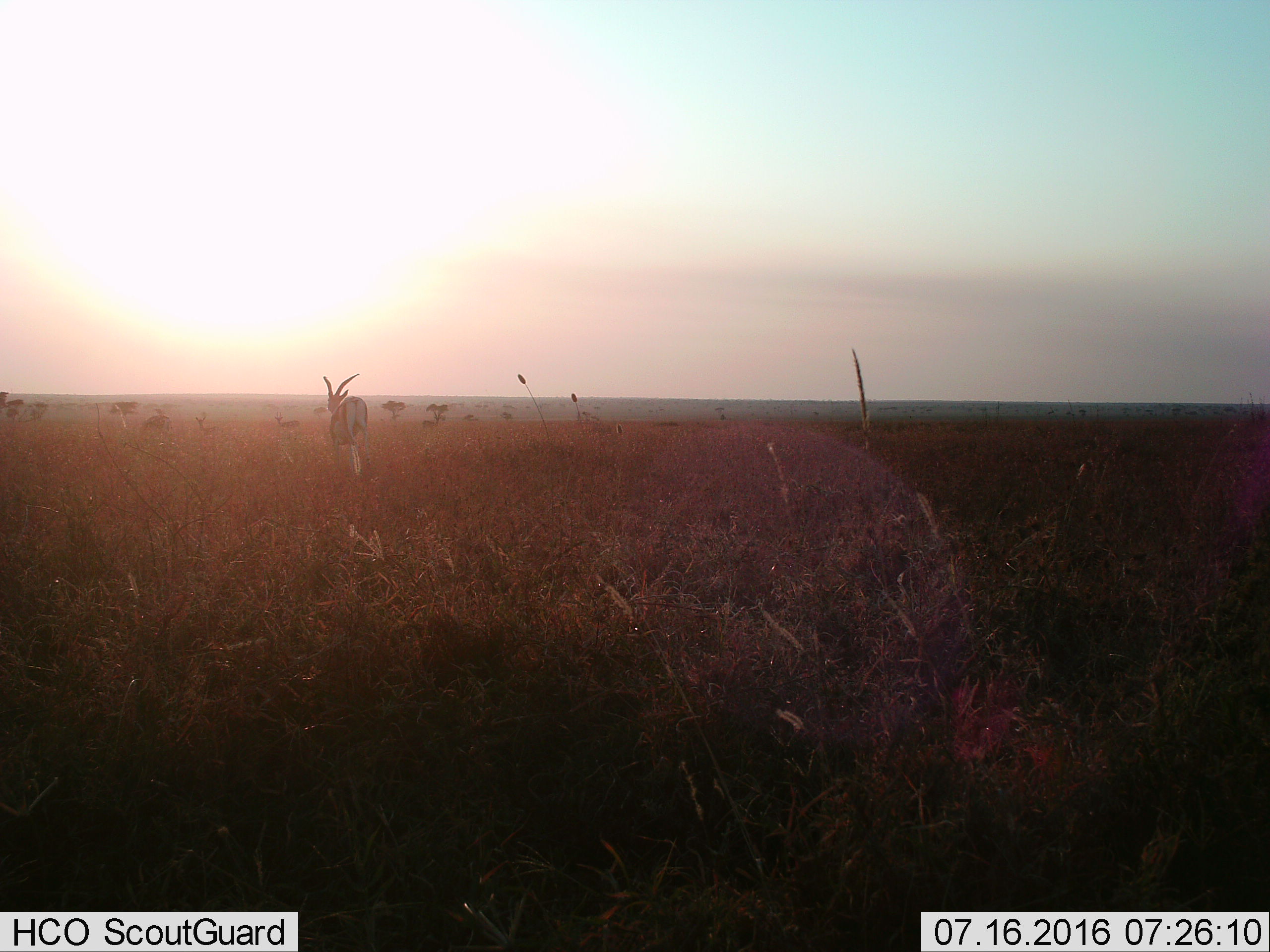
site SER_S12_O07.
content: unidentified animal